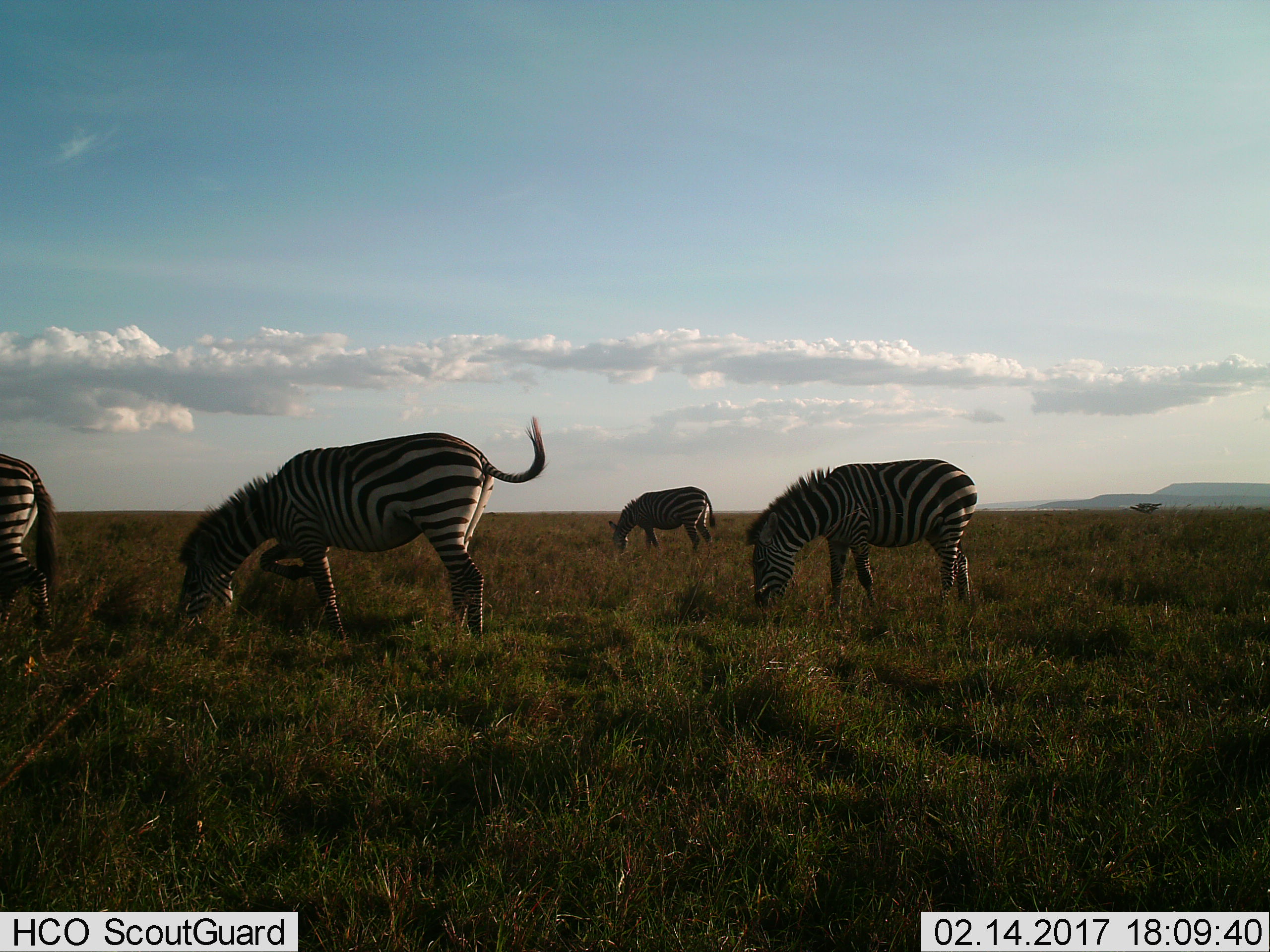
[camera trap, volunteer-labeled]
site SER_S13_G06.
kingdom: Animalia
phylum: Chordata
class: Mammalia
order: Perissodactyla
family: Equidae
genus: Equus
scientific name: Equus quagga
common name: plains zebra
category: zebraplains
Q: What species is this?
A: Zebraplains (plains zebra) (Equus quagga).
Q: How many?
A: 4.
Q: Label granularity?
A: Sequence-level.